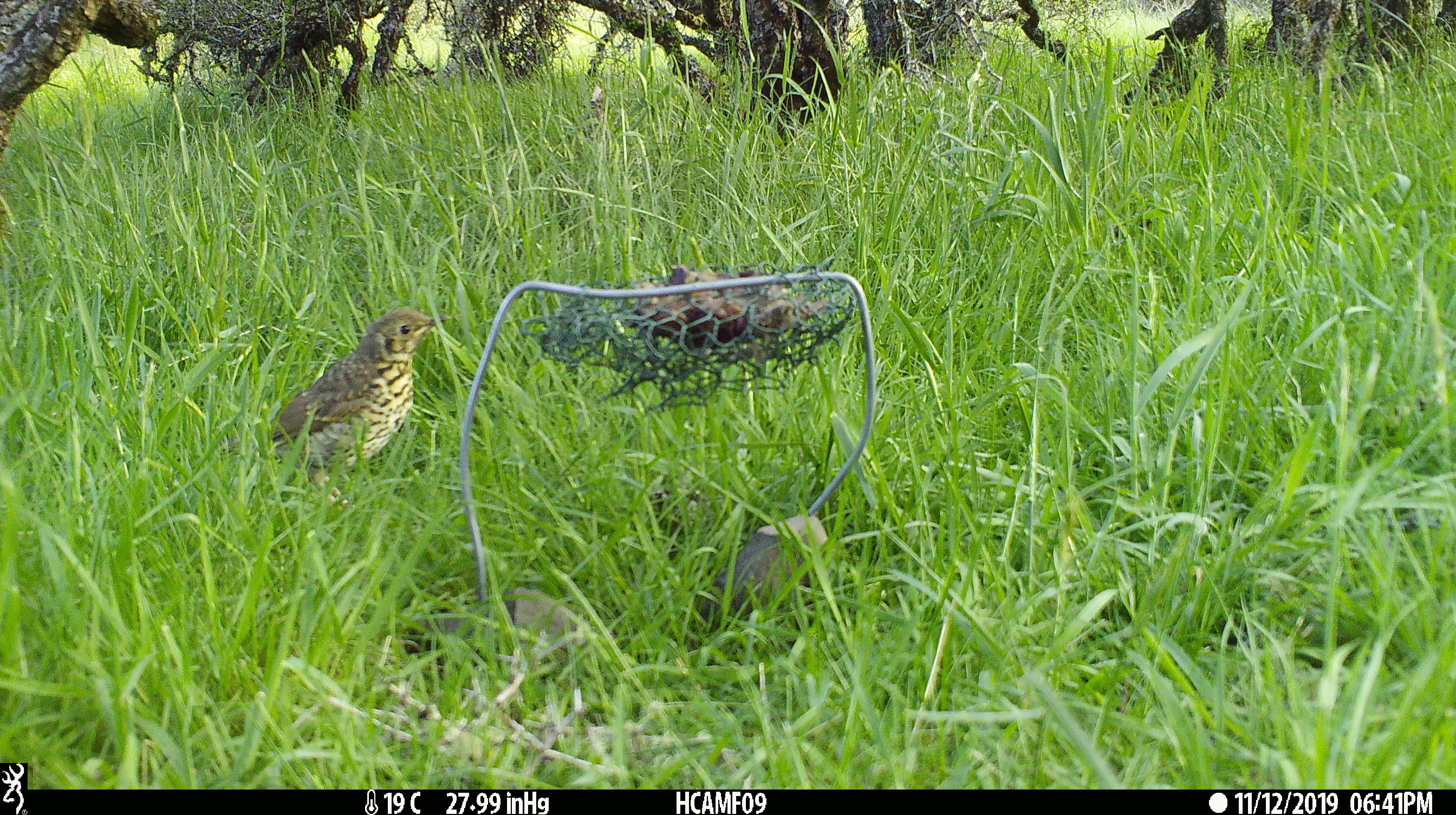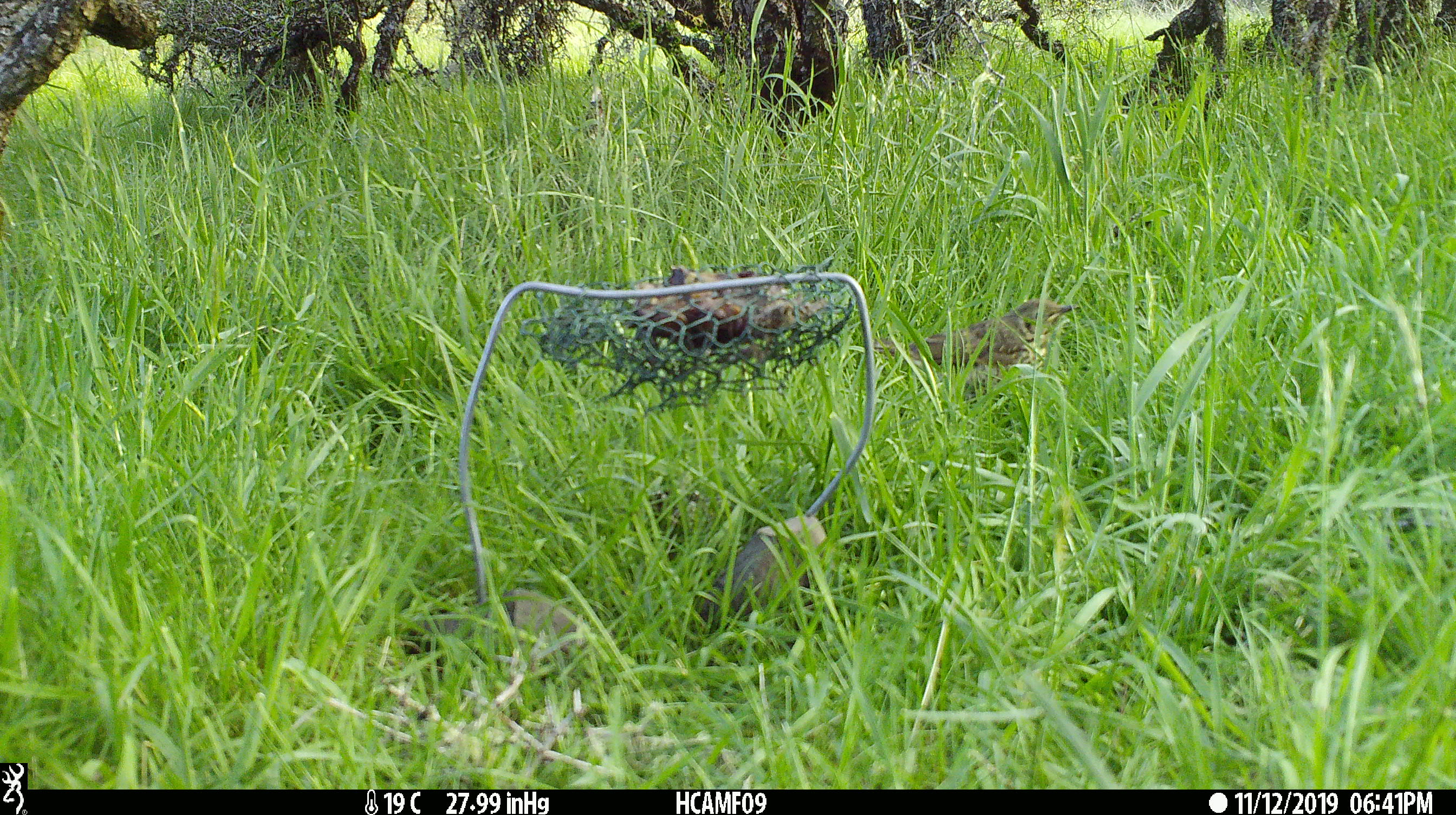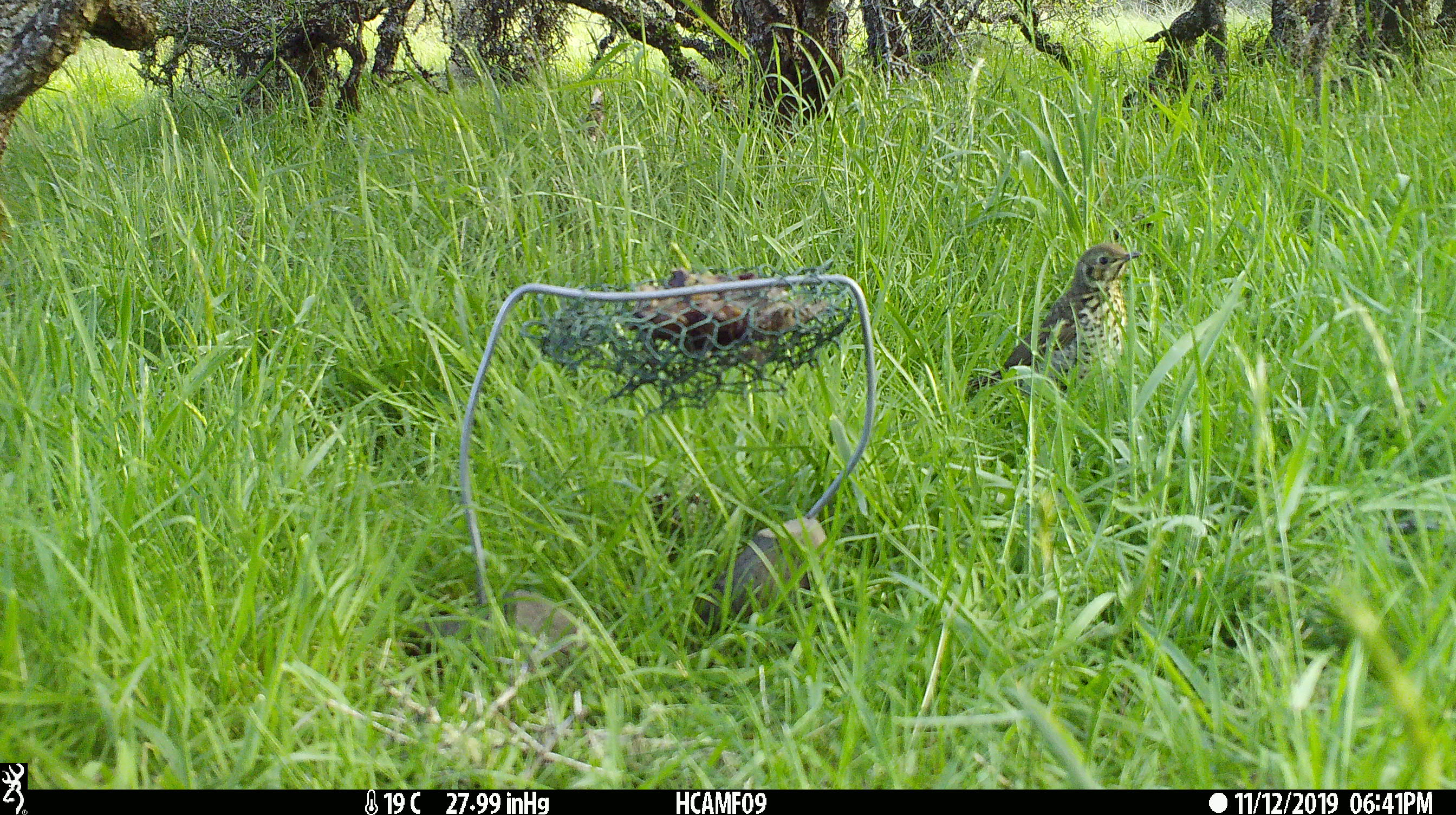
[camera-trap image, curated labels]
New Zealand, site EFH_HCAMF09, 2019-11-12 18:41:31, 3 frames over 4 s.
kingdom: Animalia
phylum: Chordata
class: Aves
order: Passeriformes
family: Turdidae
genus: Turdus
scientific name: Turdus philomelos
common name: song thrush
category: thrush